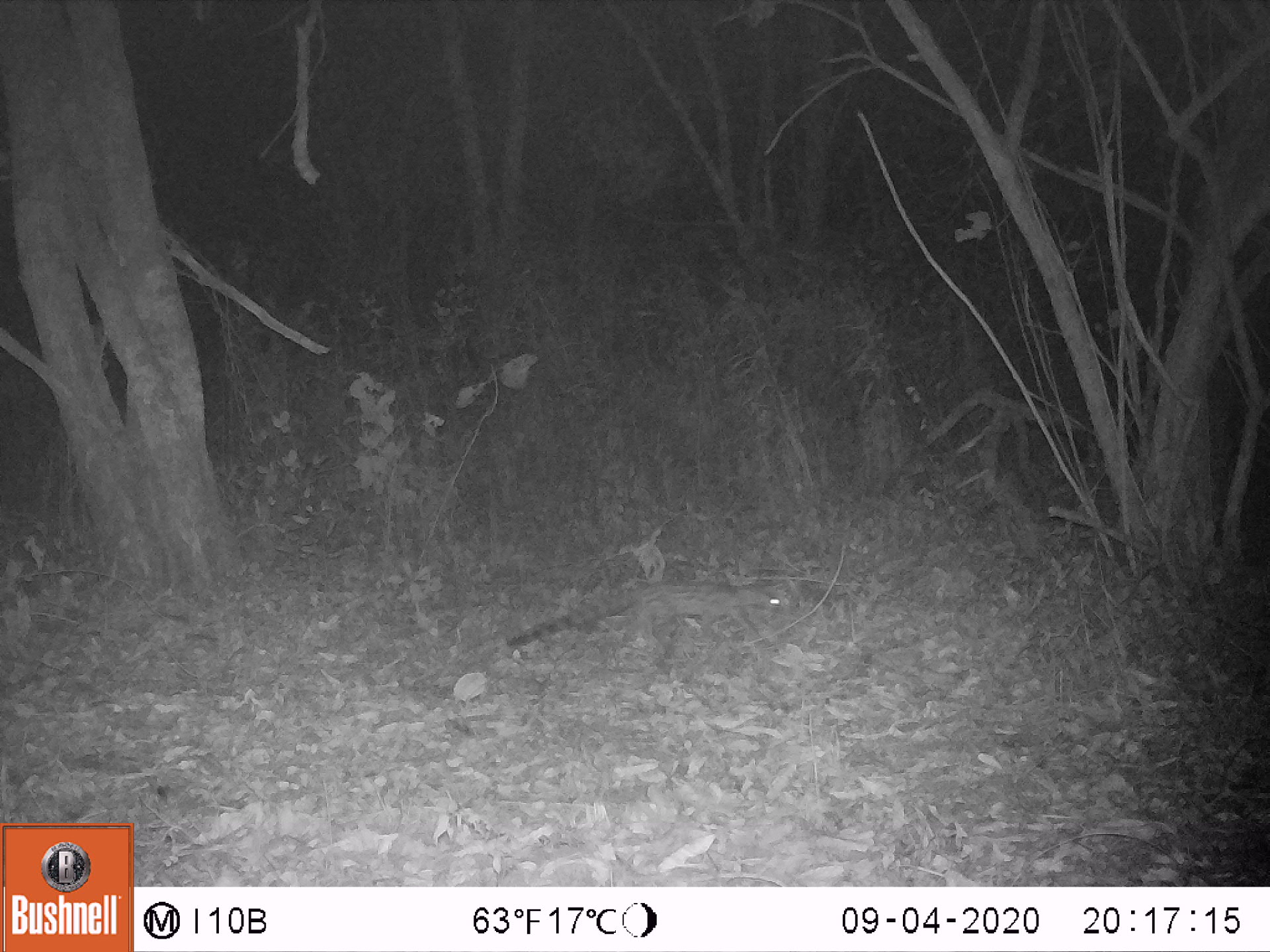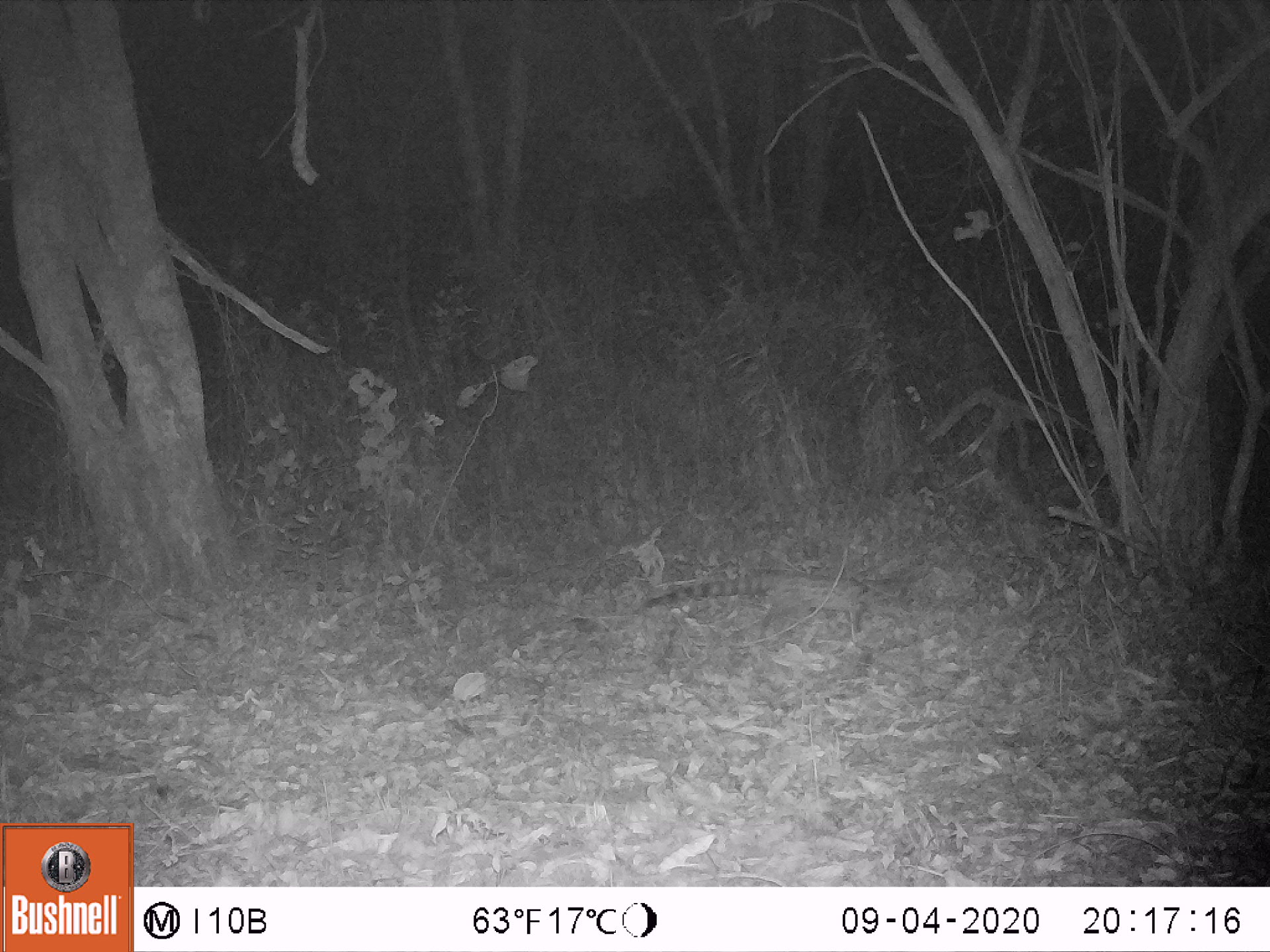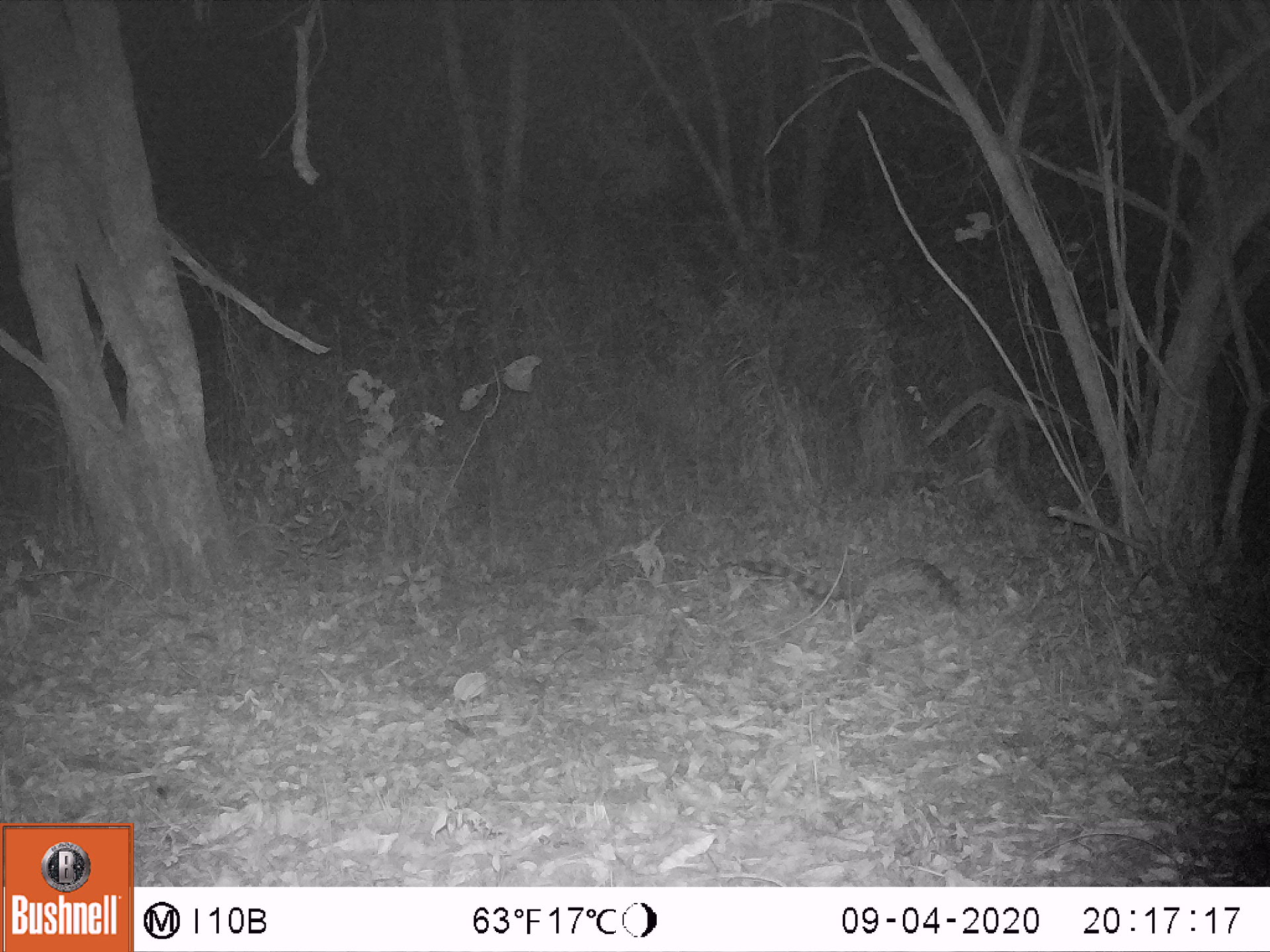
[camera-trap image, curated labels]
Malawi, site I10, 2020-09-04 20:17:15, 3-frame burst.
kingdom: Animalia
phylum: Chordata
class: Mammalia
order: Carnivora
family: Viverridae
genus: Genetta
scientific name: Genetta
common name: genet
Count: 1.